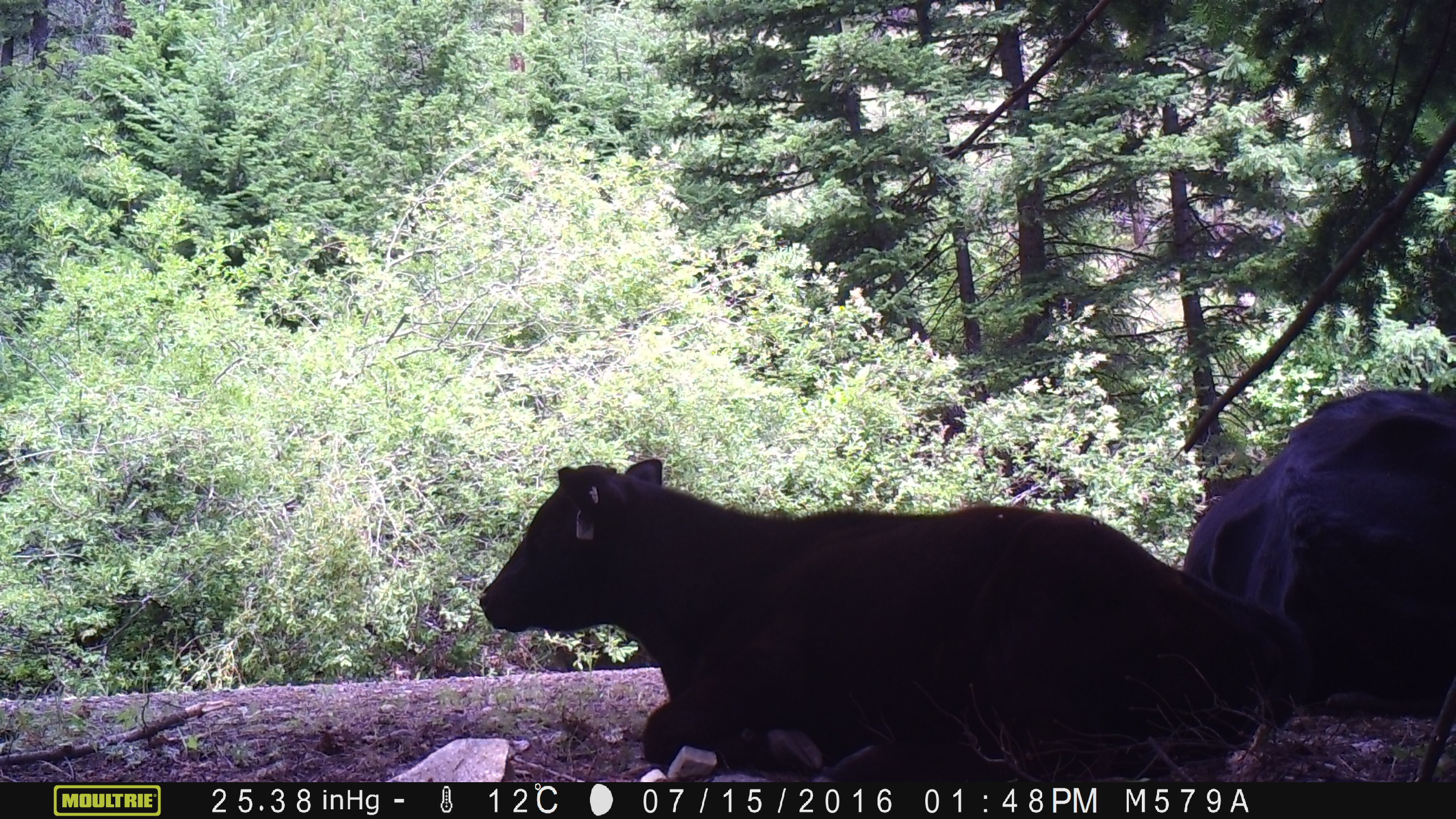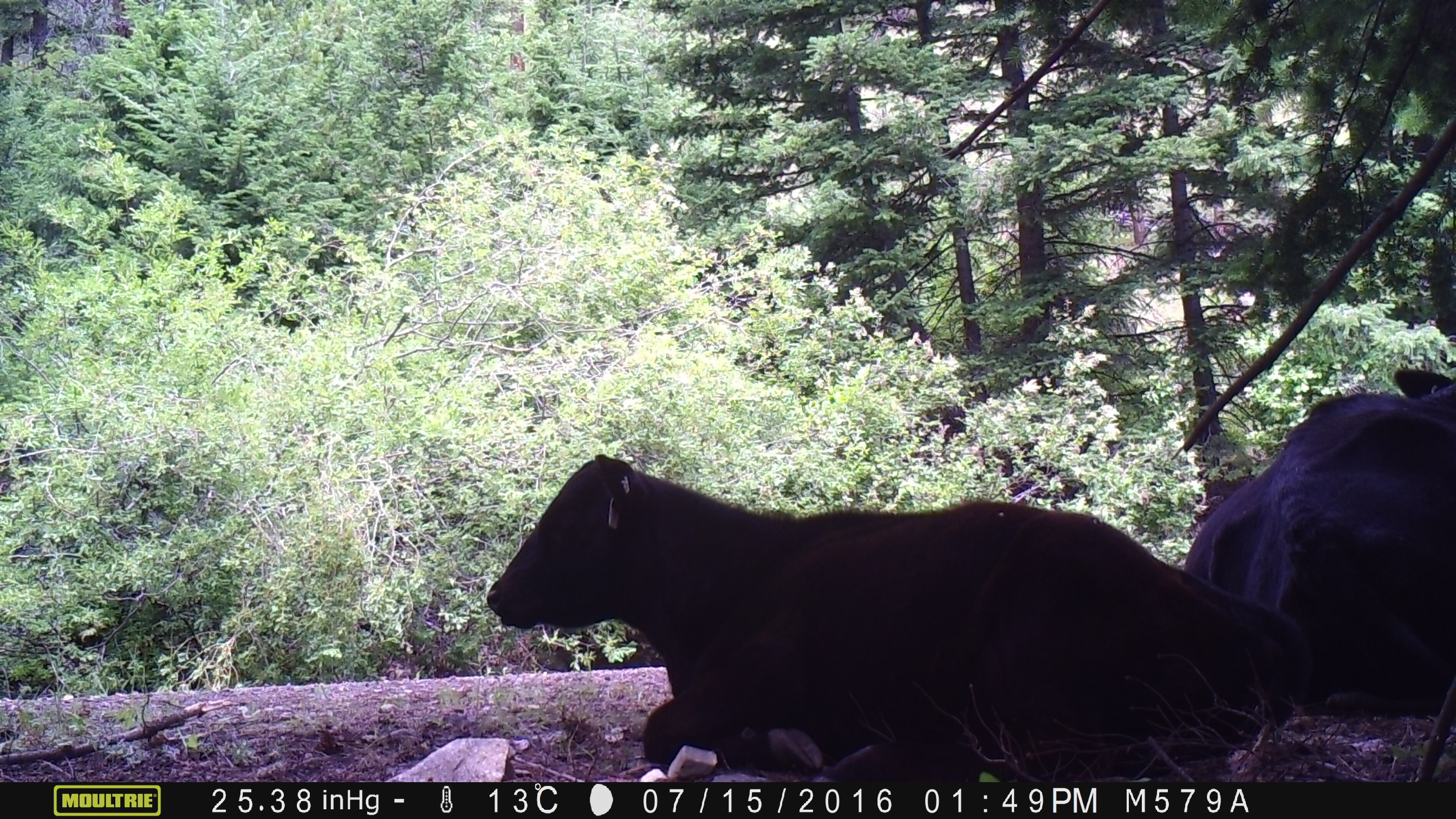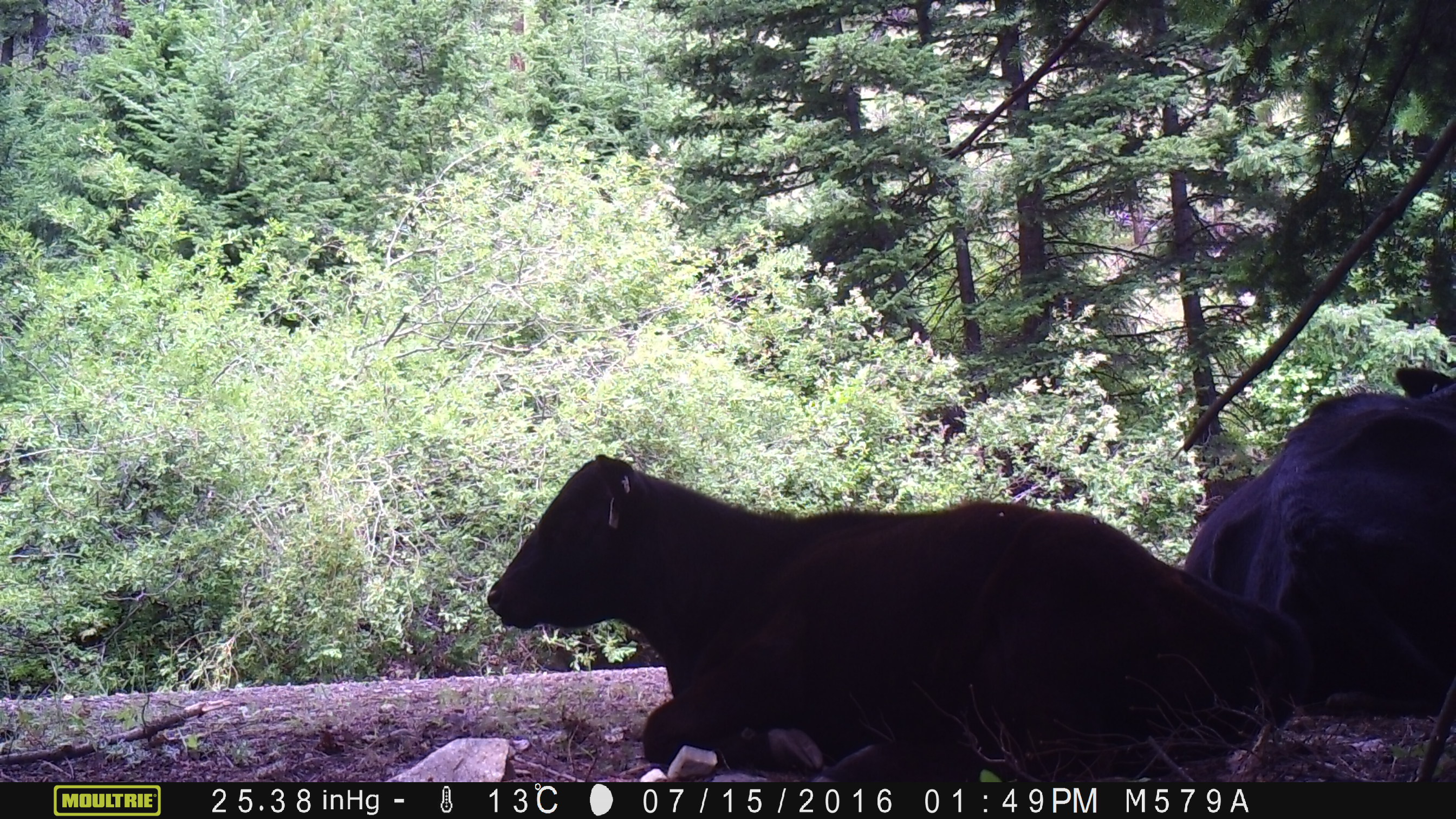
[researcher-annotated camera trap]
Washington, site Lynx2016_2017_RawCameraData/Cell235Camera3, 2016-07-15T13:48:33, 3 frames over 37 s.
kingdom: Animalia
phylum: Chordata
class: Mammalia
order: Artiodactyla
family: Bovidae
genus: Bos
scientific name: Bos taurus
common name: domestic cattle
Domestic cattle (Bos taurus). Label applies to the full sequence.